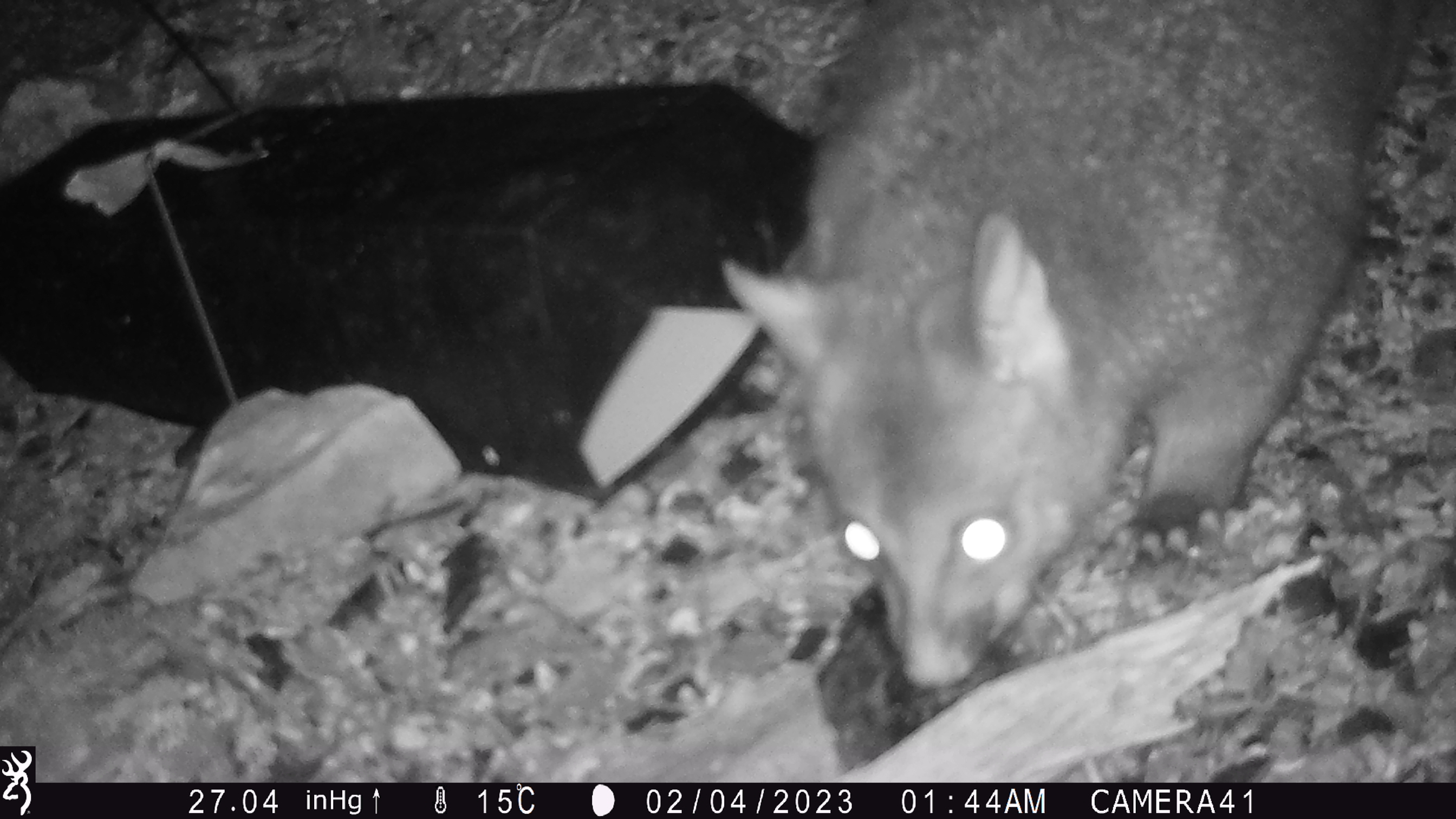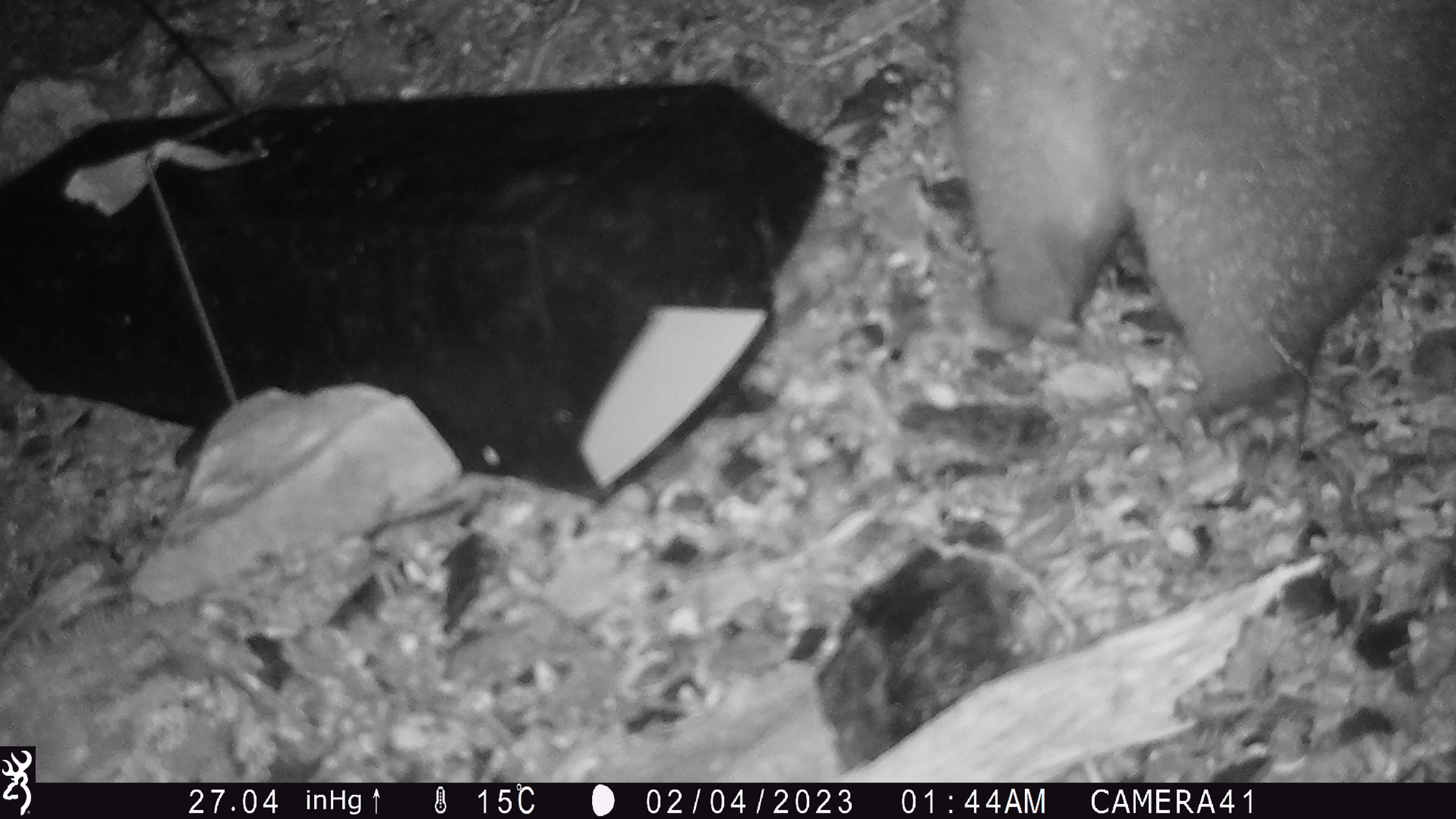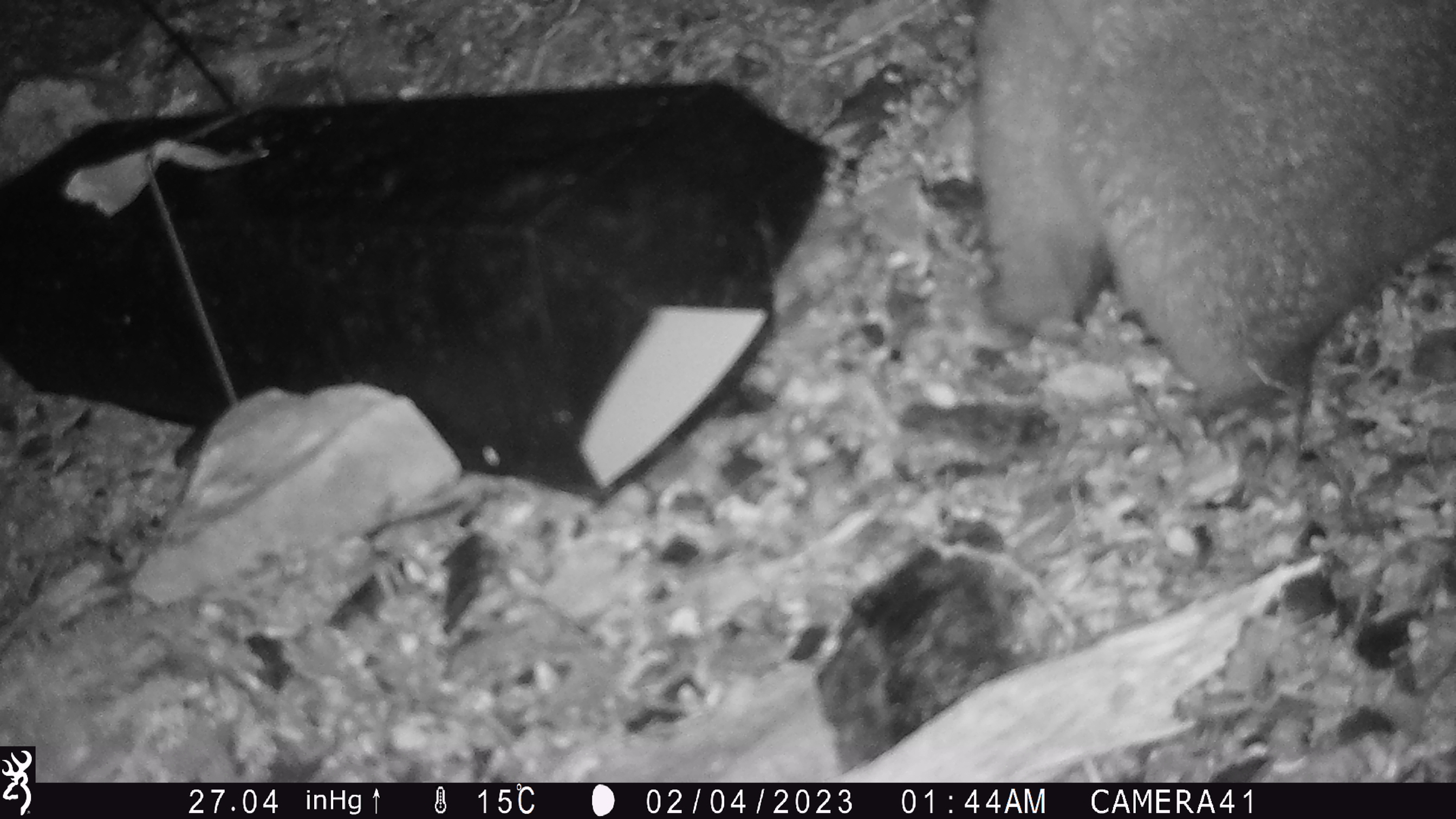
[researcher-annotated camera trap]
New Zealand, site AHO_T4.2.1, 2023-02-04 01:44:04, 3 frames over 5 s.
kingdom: Animalia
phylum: Chordata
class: Mammalia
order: Carnivora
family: Mustelidae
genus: Mustela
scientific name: Mustela erminea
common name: stoat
Stoat (Mustela erminea).